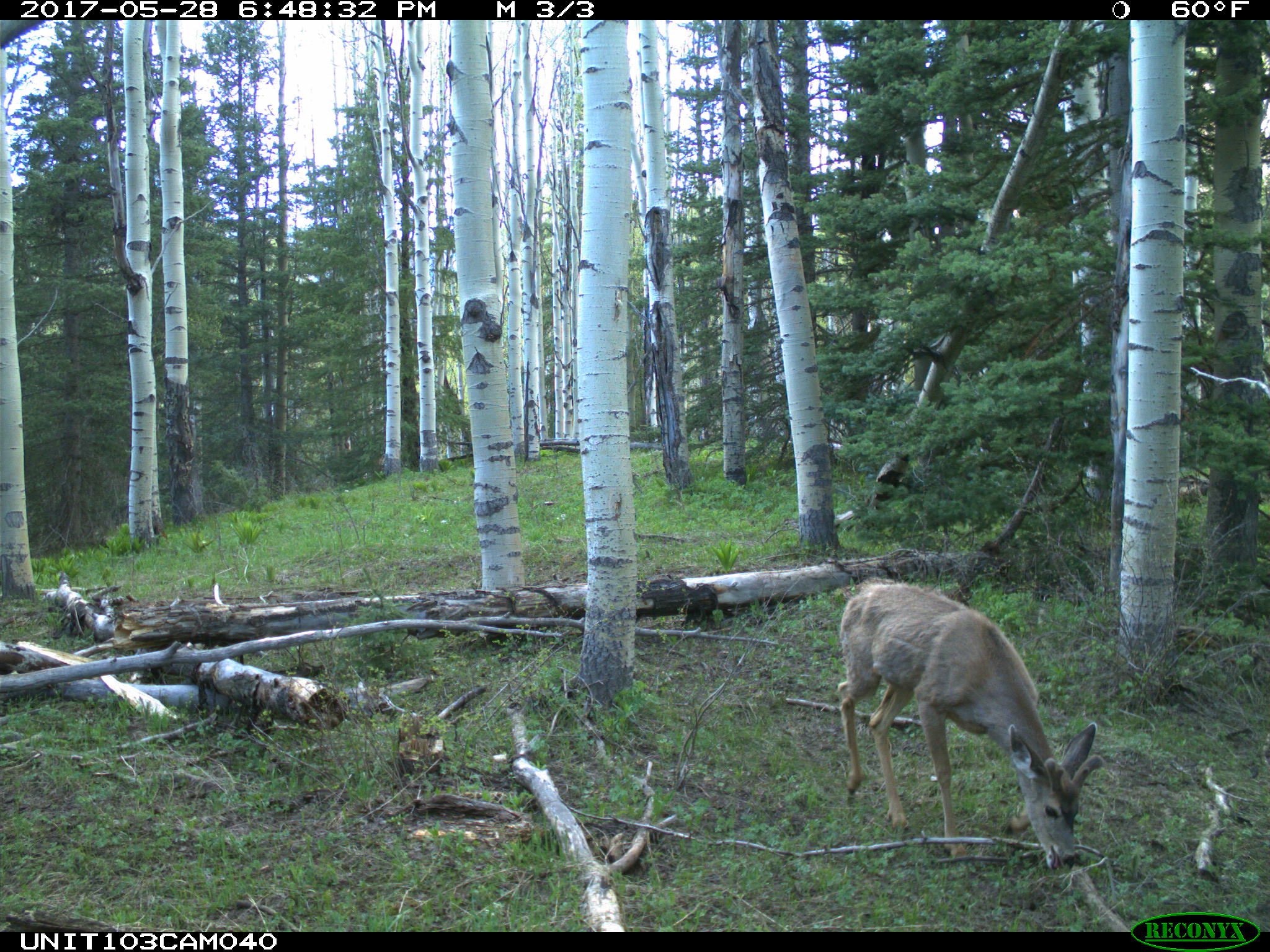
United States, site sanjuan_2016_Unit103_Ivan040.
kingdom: Animalia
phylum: Chordata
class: Mammalia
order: Artiodactyla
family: Cervidae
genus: Odocoileus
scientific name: Odocoileus hemionus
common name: mule deer